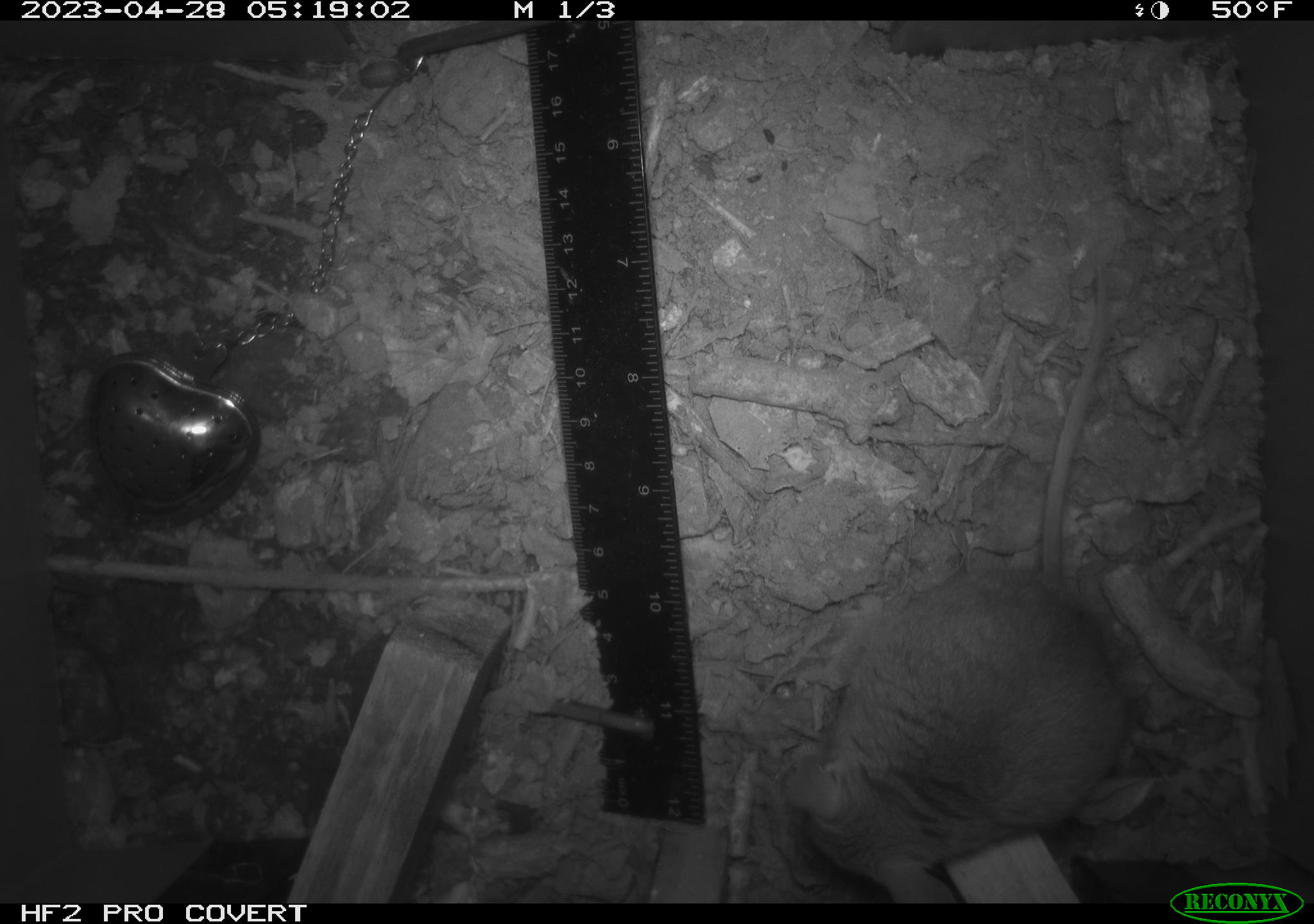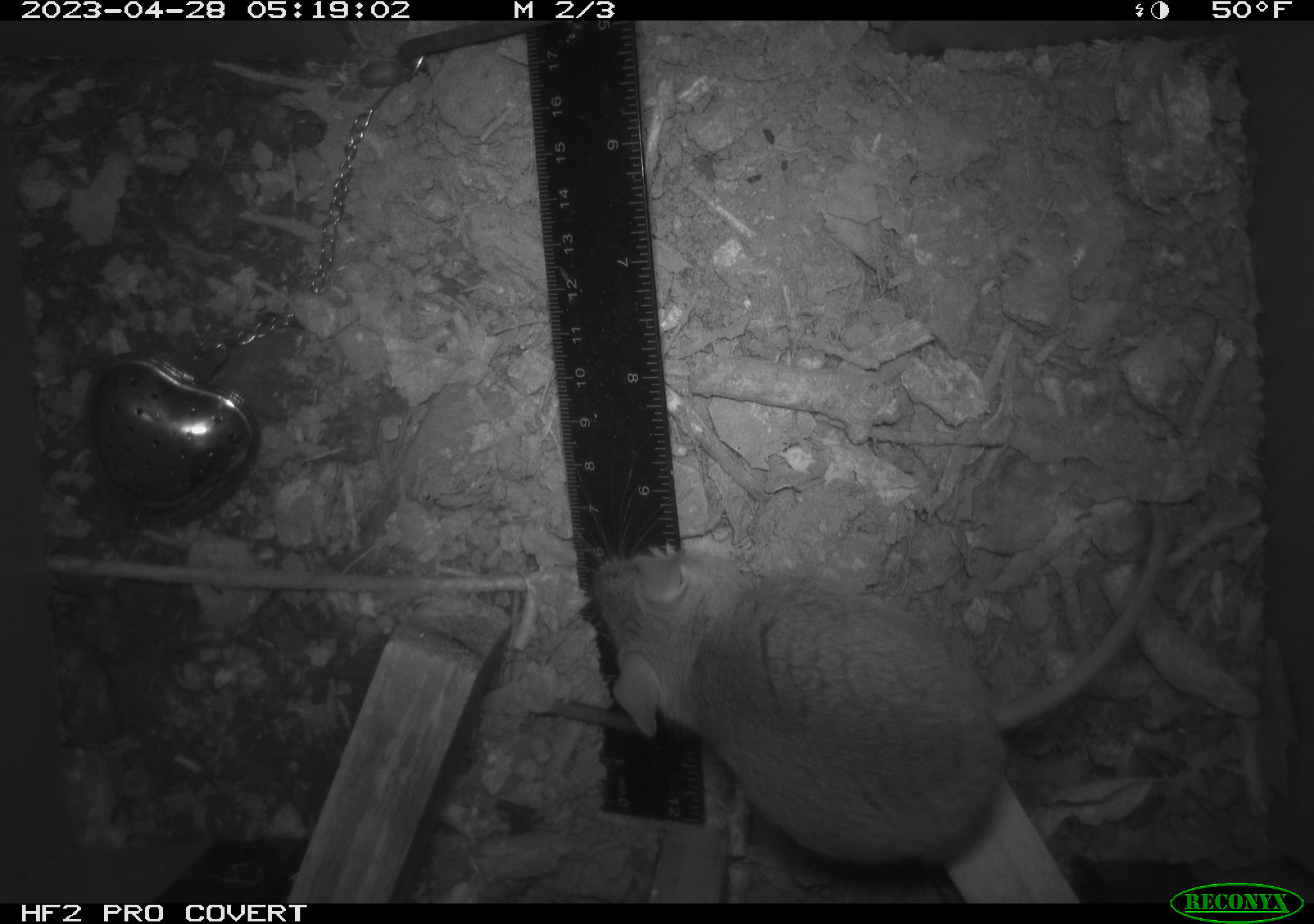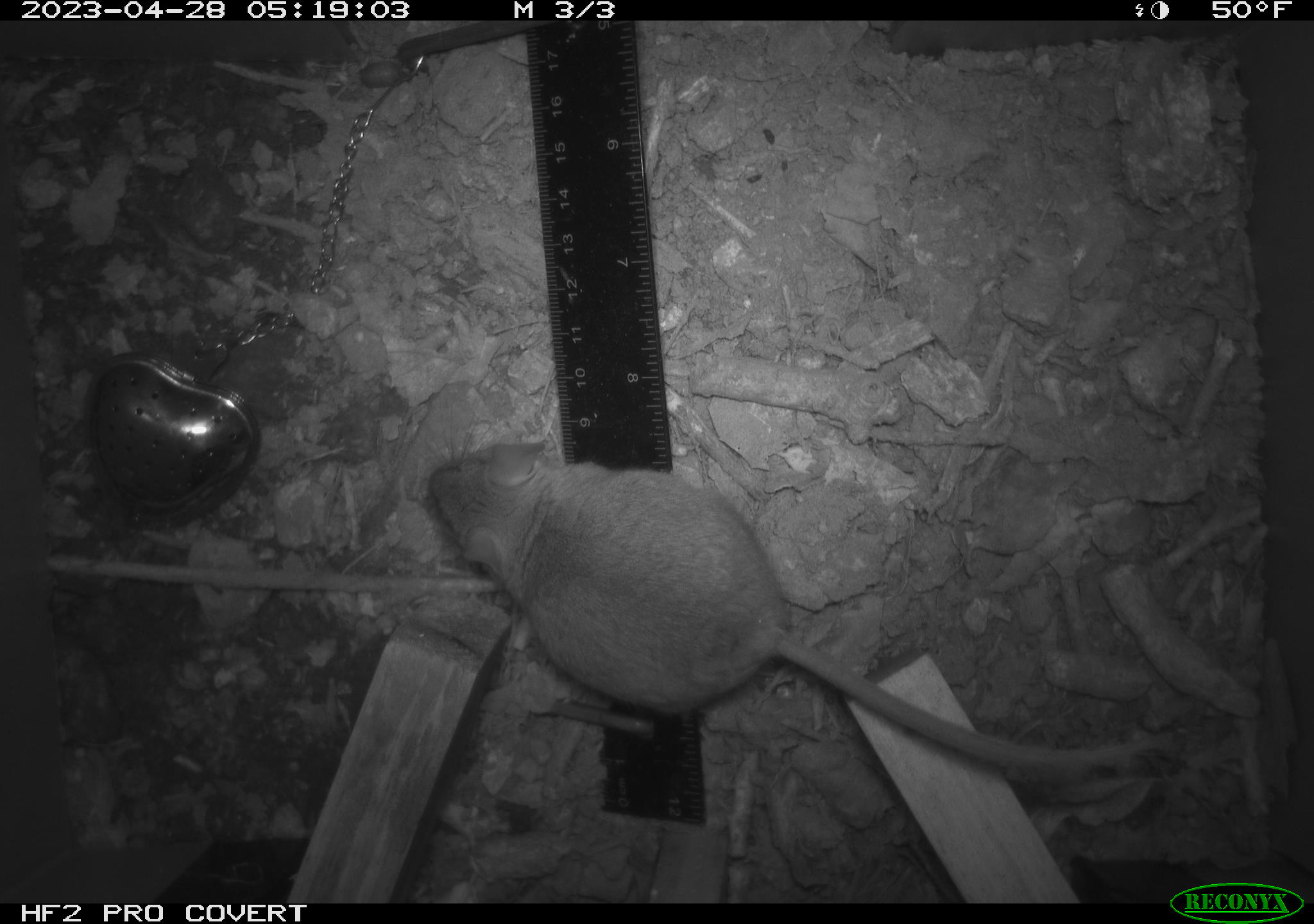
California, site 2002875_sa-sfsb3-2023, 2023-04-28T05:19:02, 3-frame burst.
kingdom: Animalia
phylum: Chordata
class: Mammalia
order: Rodentia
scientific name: Rodentia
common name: mouse species